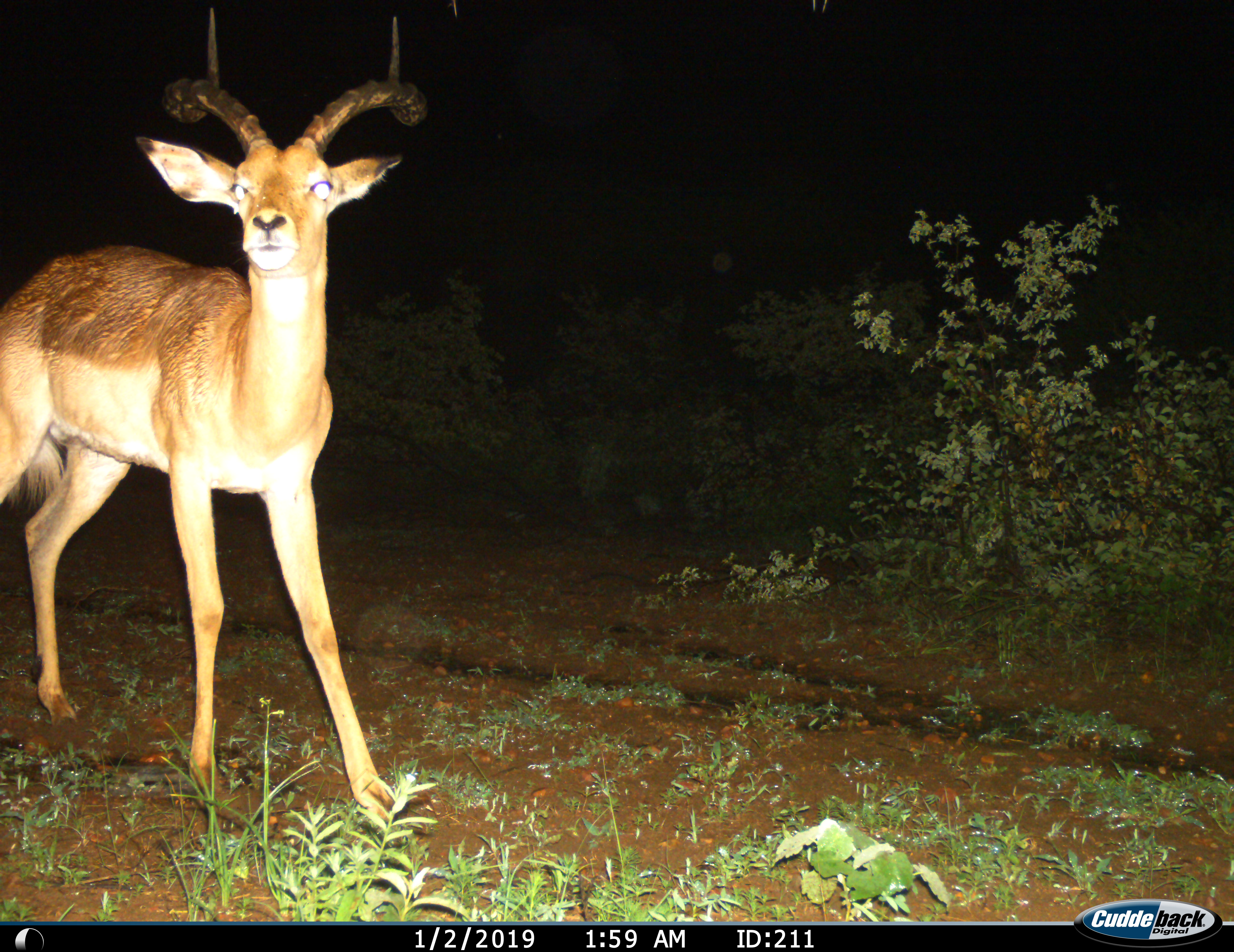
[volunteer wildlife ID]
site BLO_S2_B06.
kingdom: Animalia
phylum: Chordata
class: Mammalia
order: Artiodactyla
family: Bovidae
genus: Aepyceros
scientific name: Aepyceros melampus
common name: impala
Impala (Aepyceros melampus), count 1. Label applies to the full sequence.